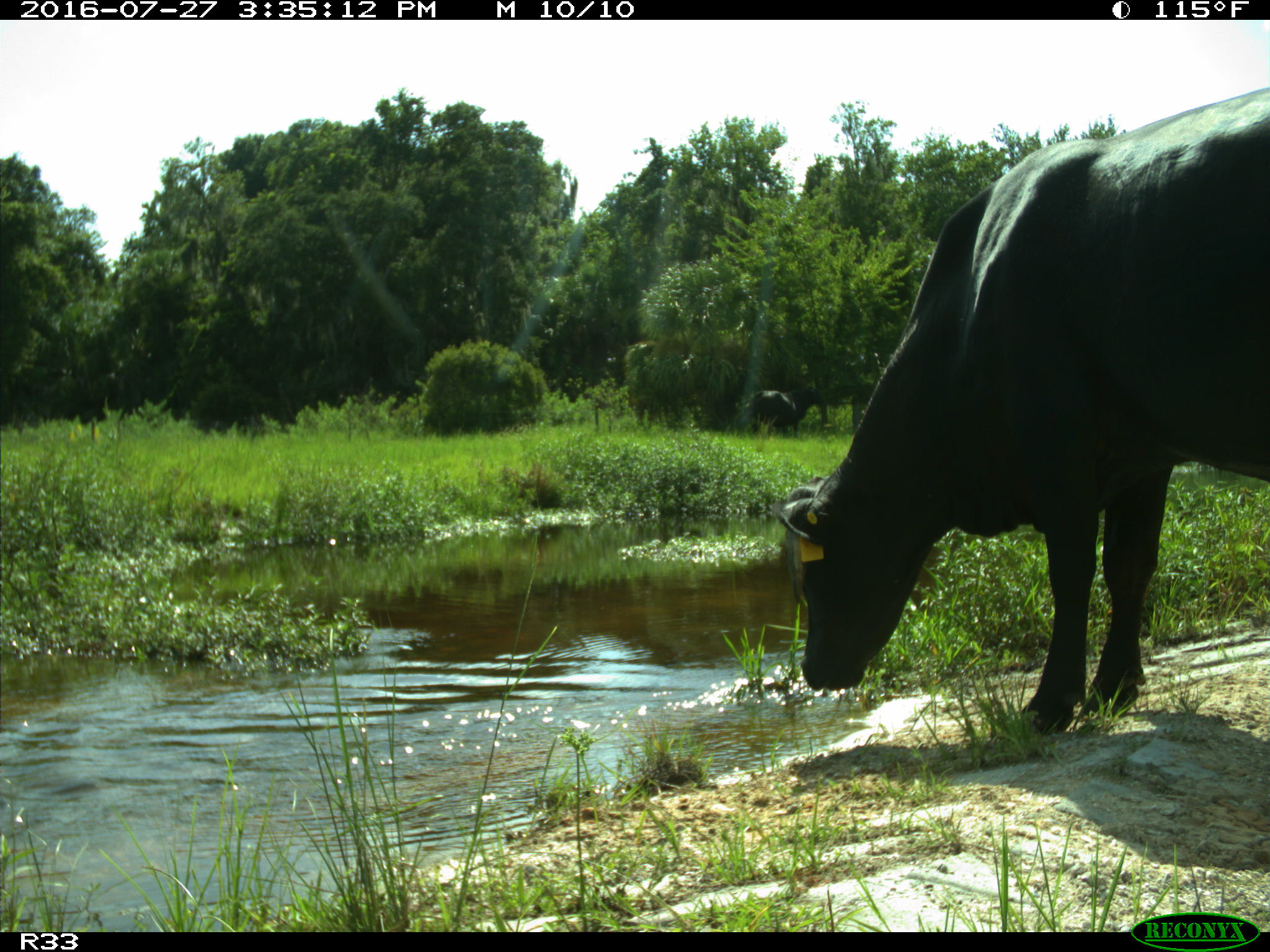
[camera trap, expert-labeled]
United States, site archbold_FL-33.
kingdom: Animalia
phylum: Chordata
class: Mammalia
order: Artiodactyla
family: Bovidae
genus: Bos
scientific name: Bos taurus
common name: domestic cow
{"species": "Bos taurus (domestic cow)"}